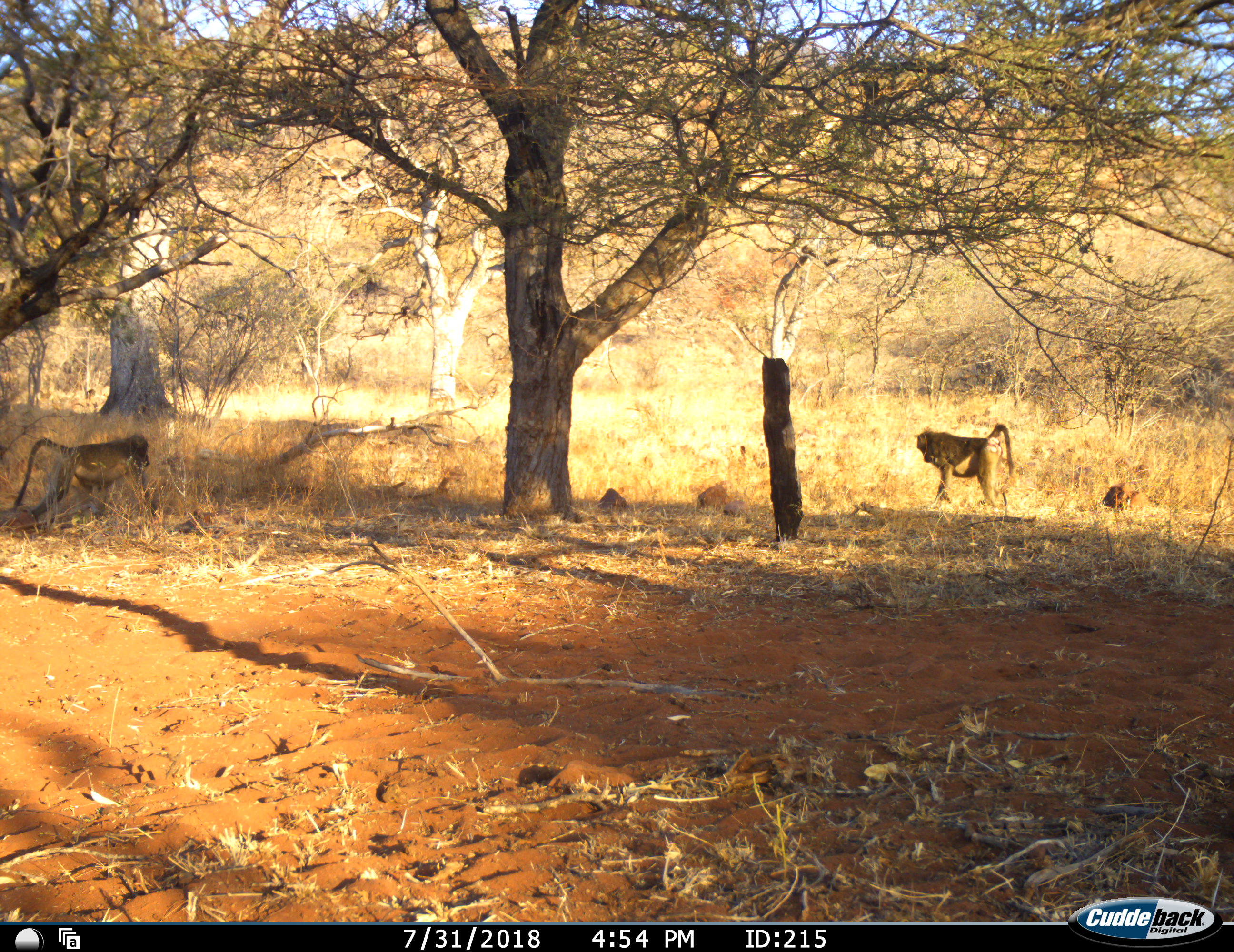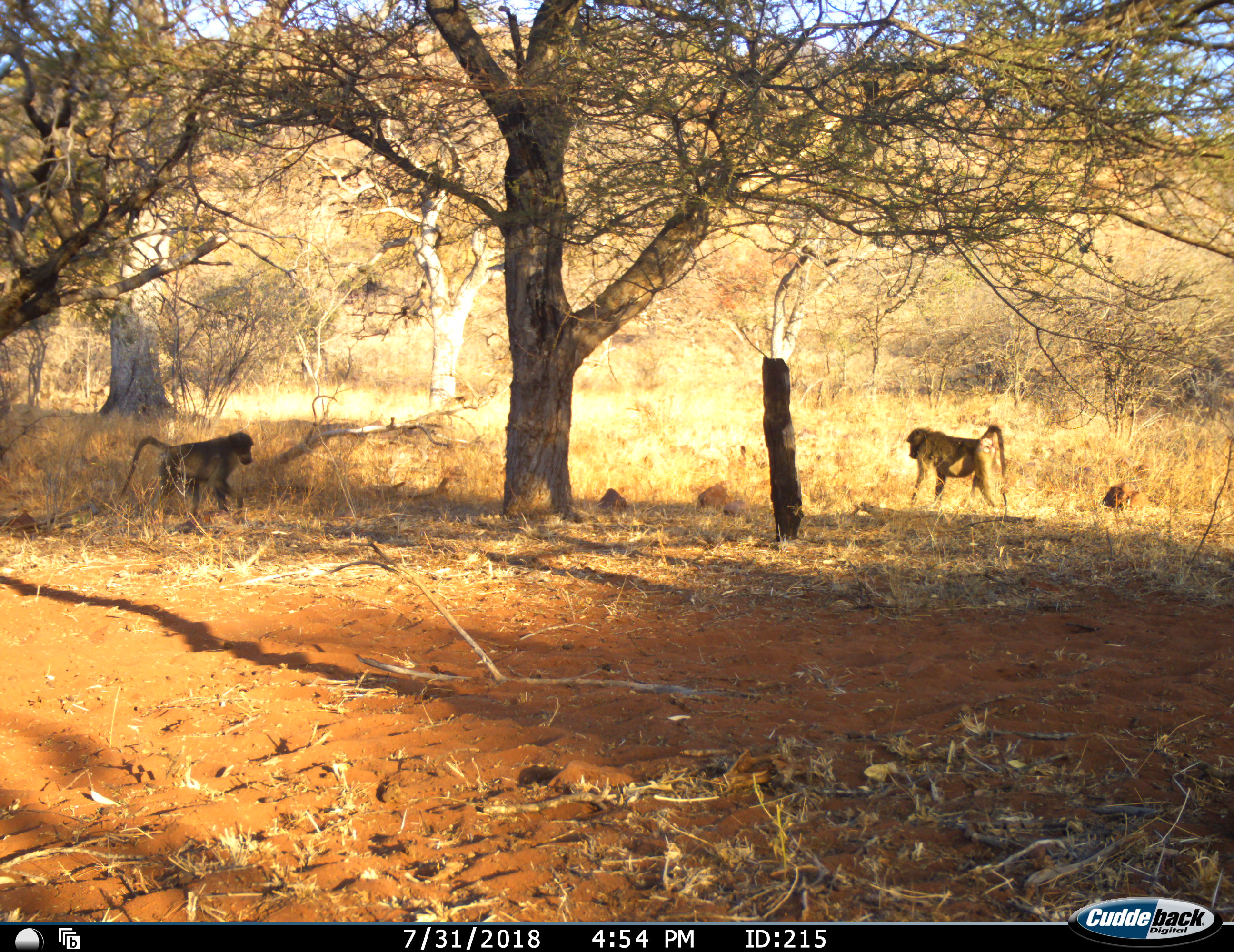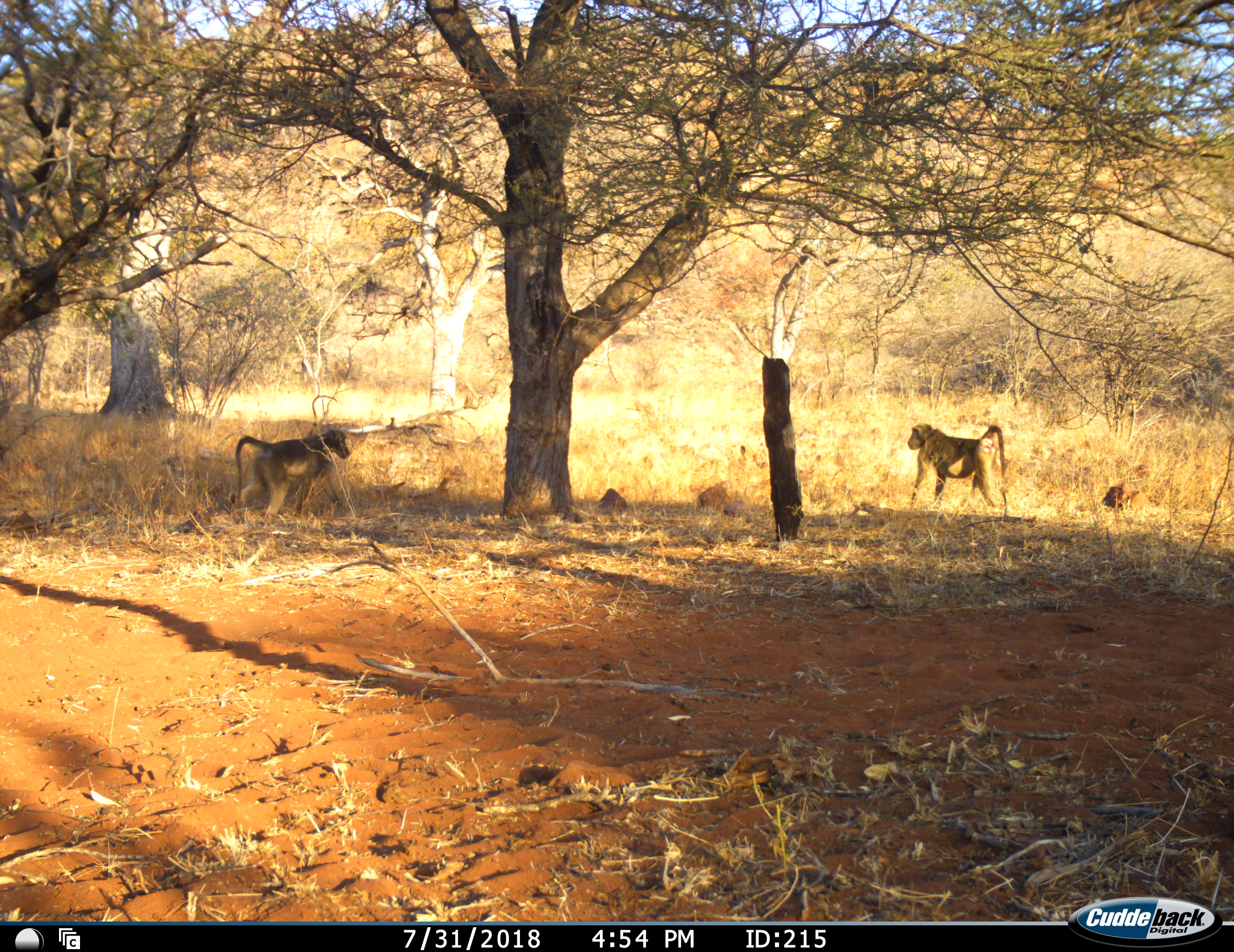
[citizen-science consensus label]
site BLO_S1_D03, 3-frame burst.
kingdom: Animalia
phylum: Chordata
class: Mammalia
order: Primates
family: Cercopithecidae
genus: Papio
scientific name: Papio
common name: baboon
Baboon (Papio), count 3. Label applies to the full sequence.